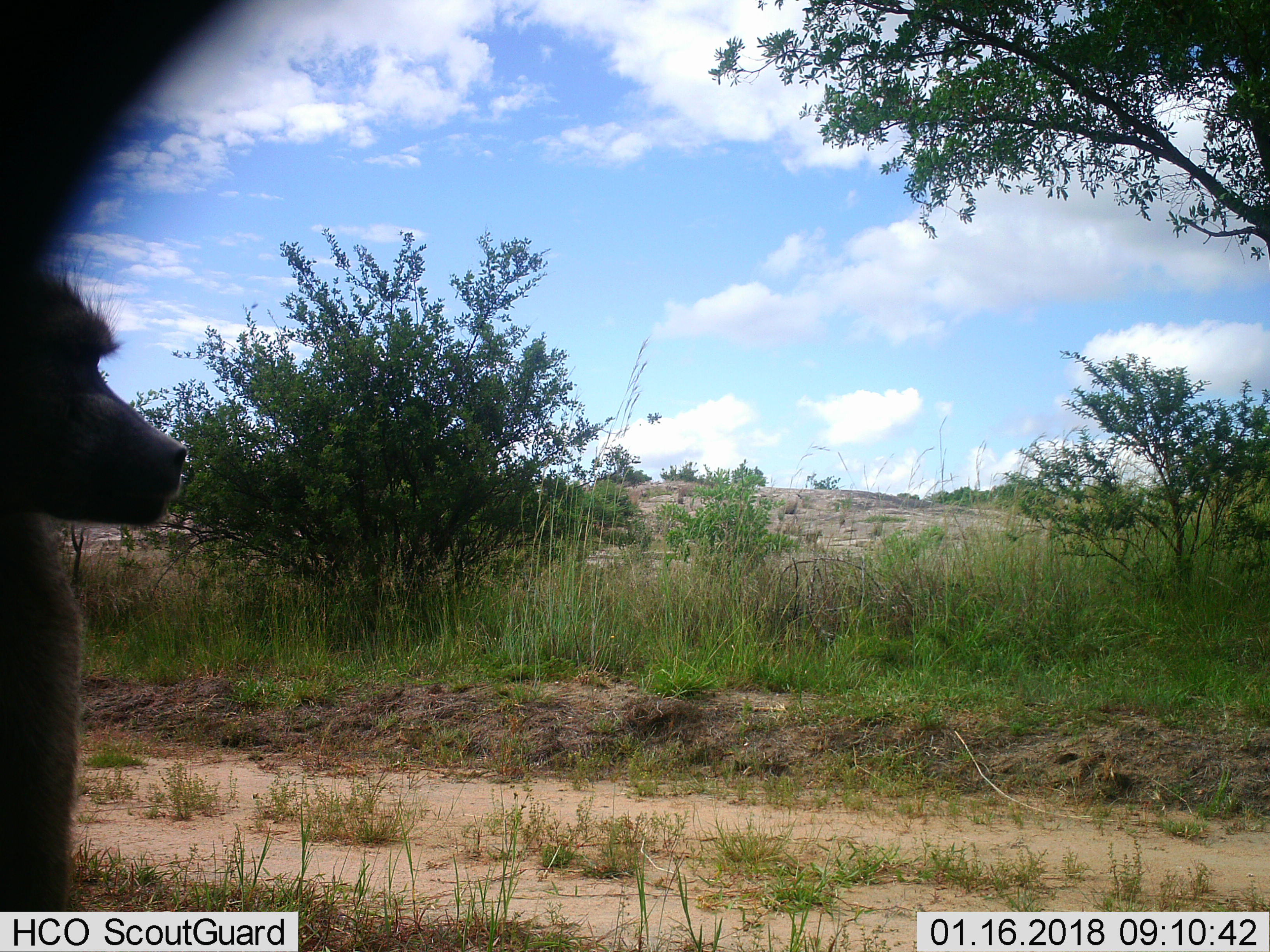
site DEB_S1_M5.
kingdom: Animalia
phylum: Chordata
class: Mammalia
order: Primates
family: Cercopithecidae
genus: Papio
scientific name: Papio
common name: baboon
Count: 1.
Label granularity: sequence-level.